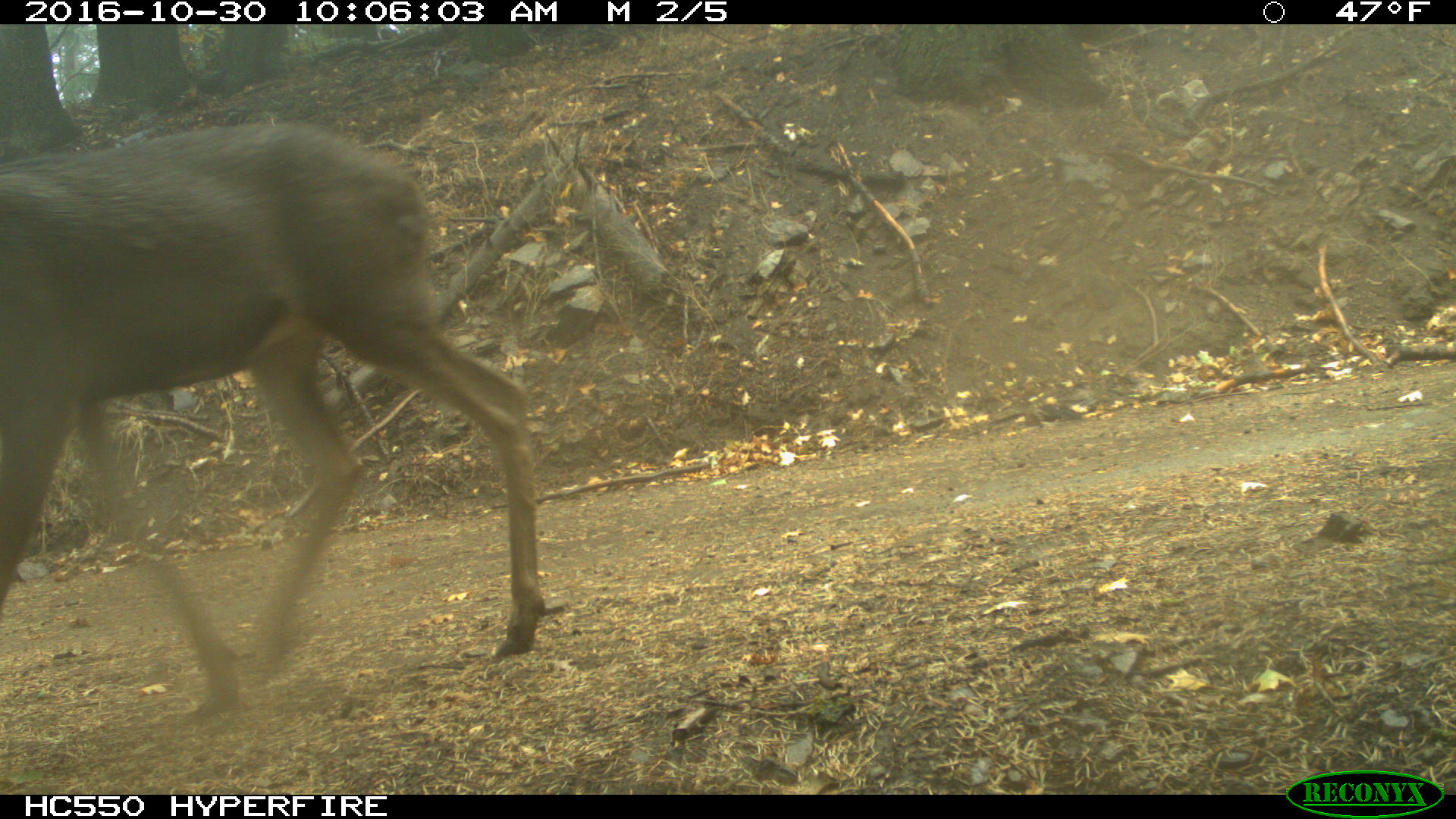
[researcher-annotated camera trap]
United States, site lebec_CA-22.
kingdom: Animalia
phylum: Chordata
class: Mammalia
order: Artiodactyla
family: Cervidae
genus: Odocoileus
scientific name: Odocoileus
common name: deer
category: unidentified deer